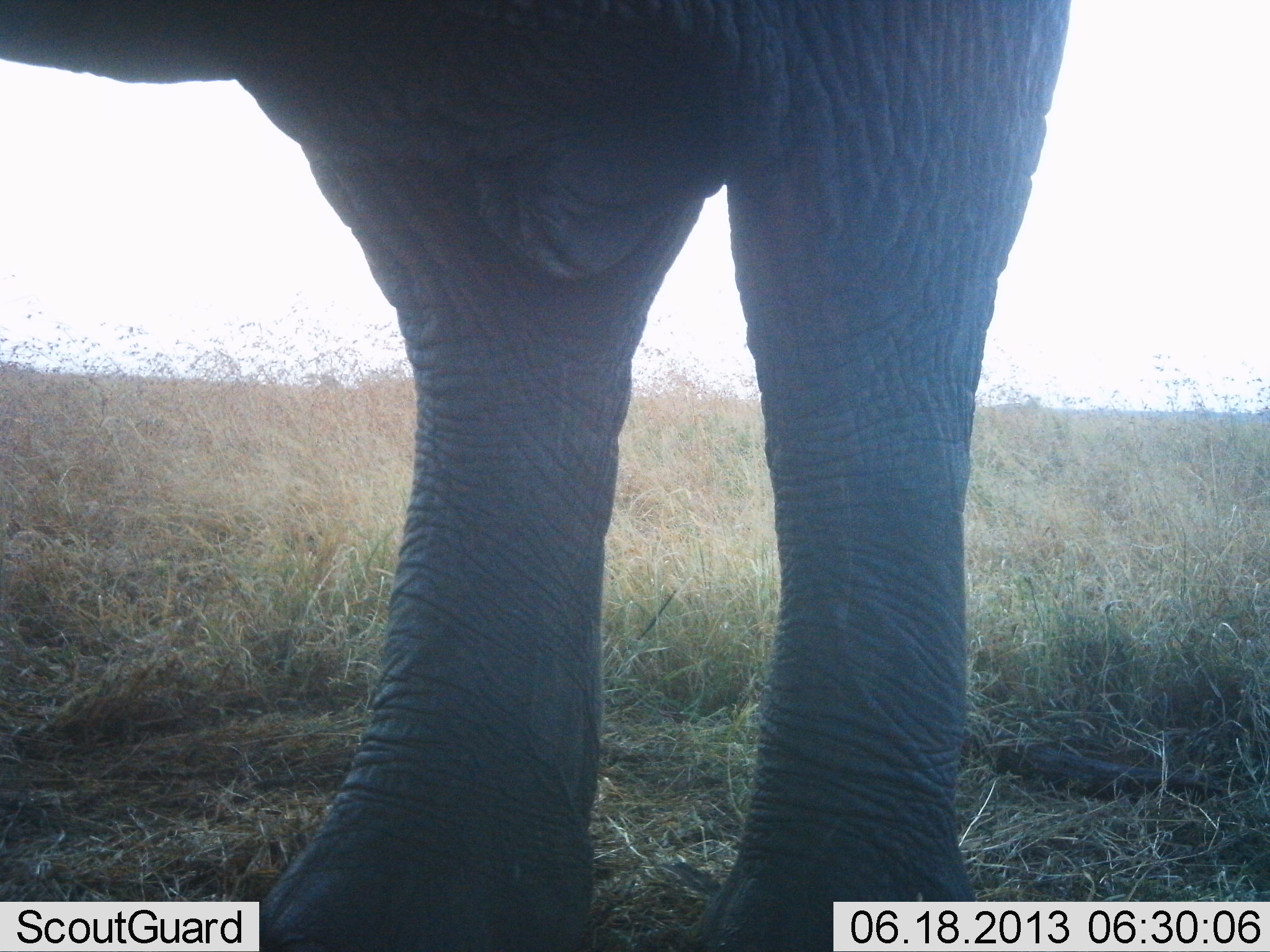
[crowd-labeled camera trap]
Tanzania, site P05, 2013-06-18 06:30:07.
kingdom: Animalia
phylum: Chordata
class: Mammalia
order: Proboscidea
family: Elephantidae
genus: Loxodonta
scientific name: Loxodonta africana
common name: african bush elephant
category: elephant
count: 1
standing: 100%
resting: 0%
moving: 0%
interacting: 0%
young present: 0%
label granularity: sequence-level